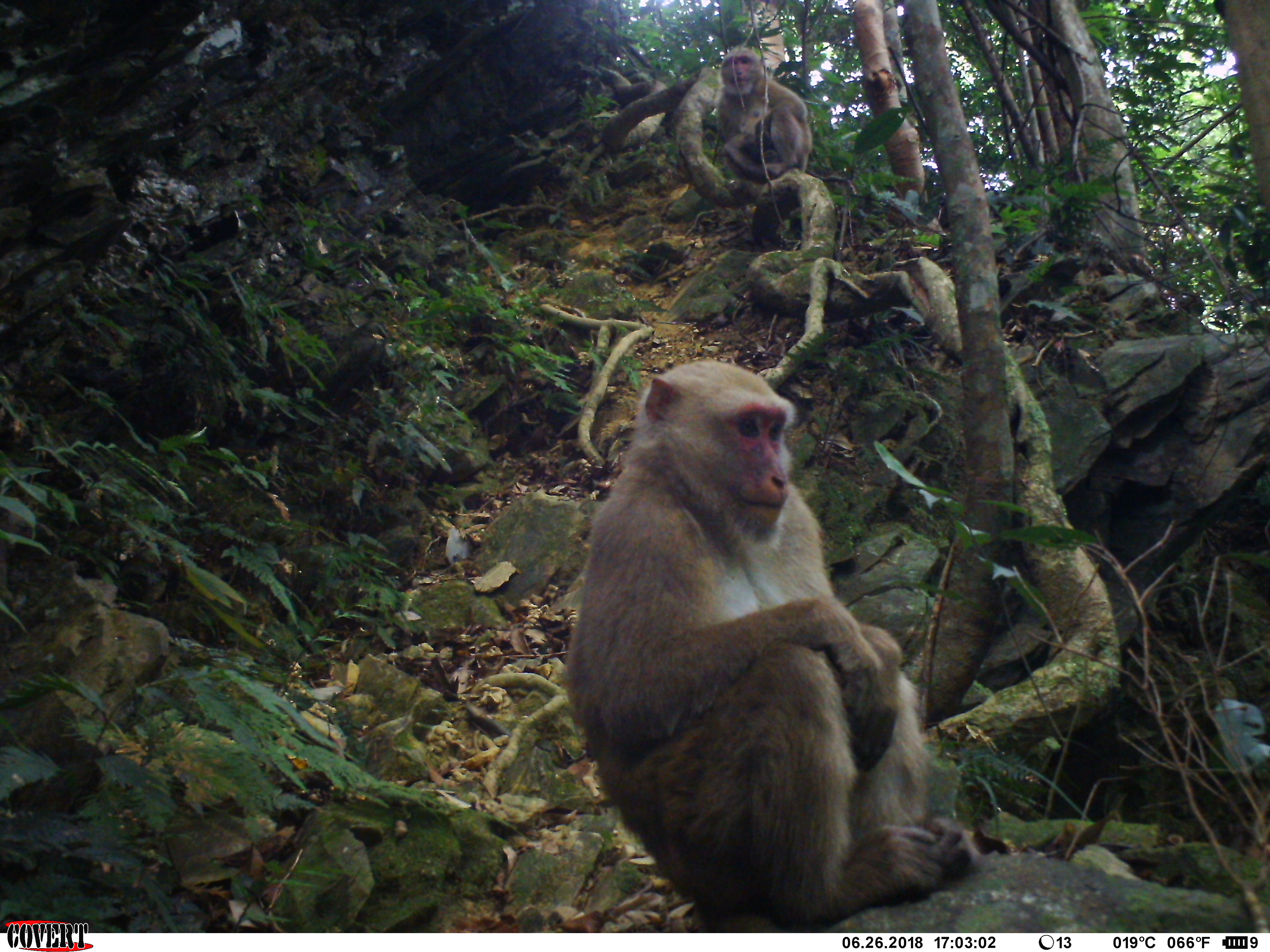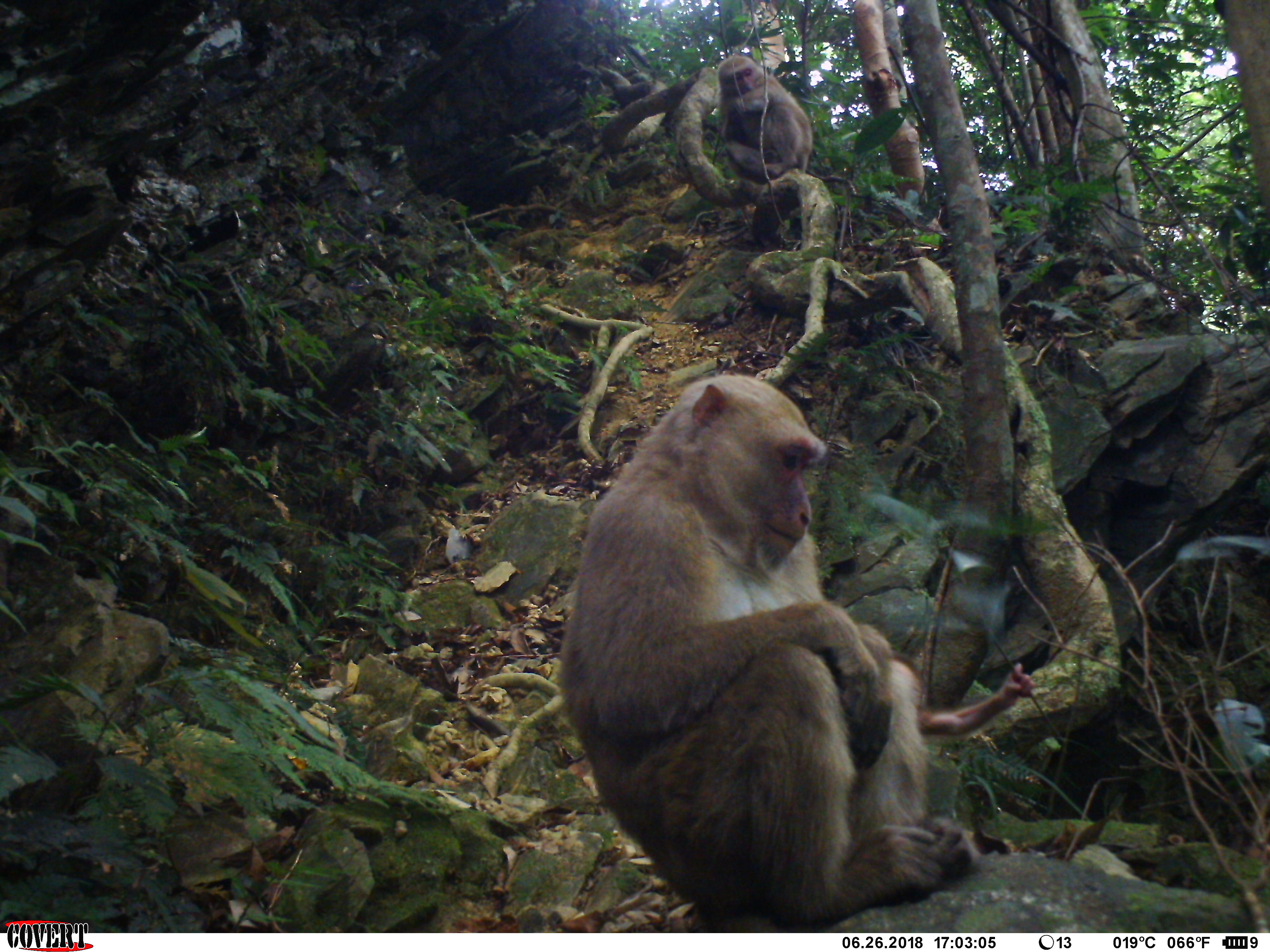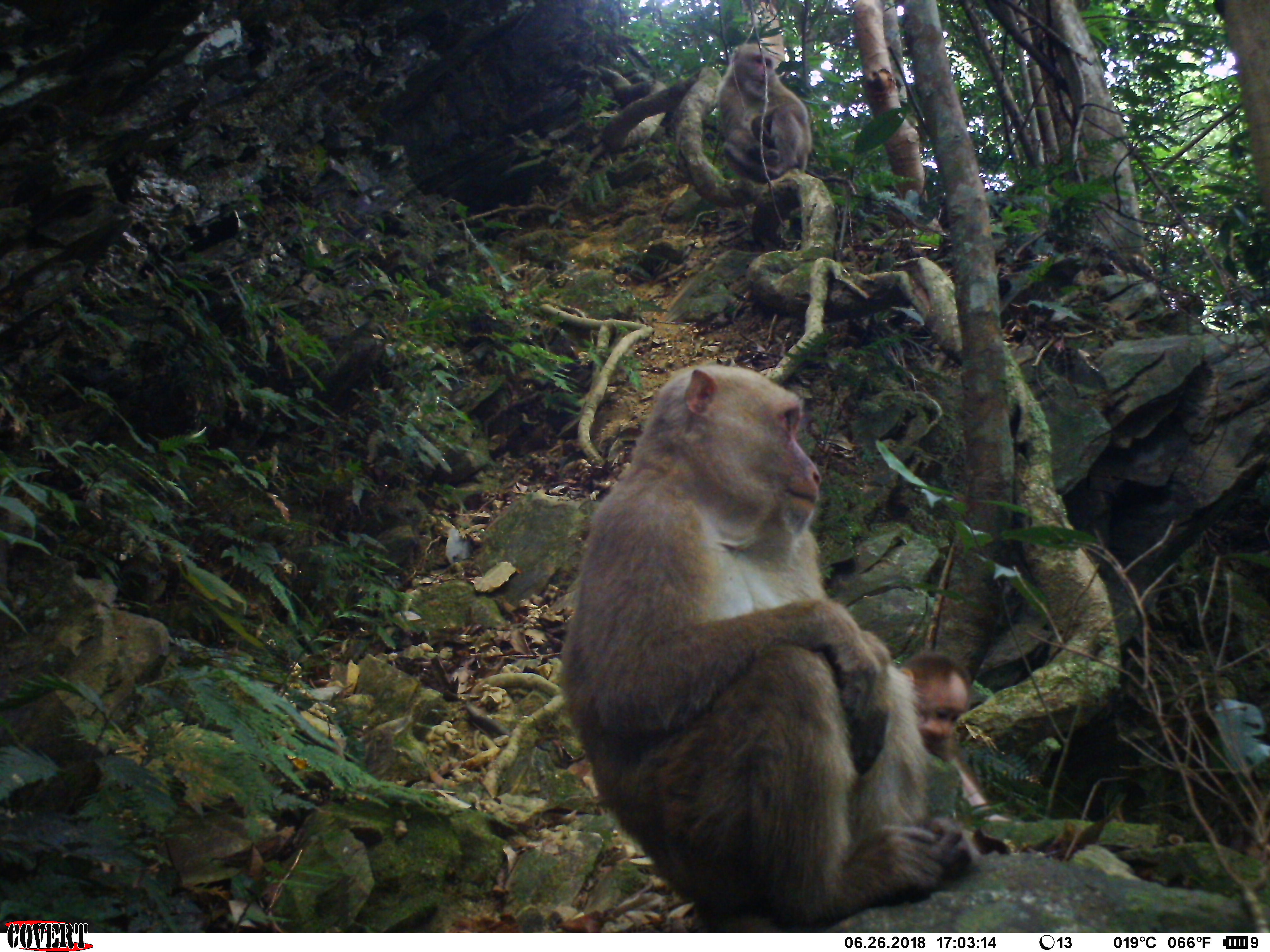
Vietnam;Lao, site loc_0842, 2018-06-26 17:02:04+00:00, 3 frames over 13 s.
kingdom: Animalia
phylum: Chordata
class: Mammalia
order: Primates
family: Cercopithecidae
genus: Macaca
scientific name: Macaca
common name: macaques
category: assam or rhesus macaque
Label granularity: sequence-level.